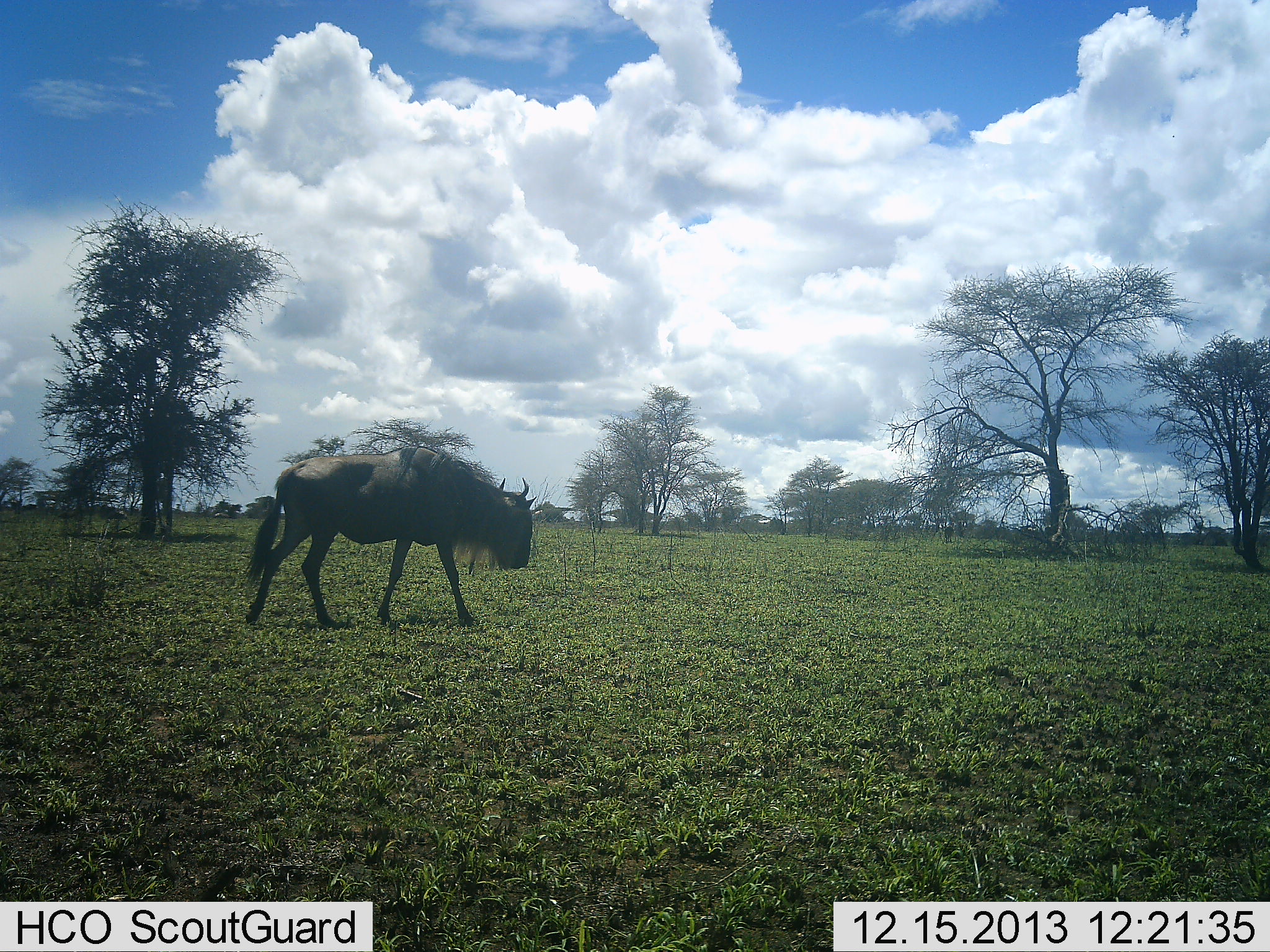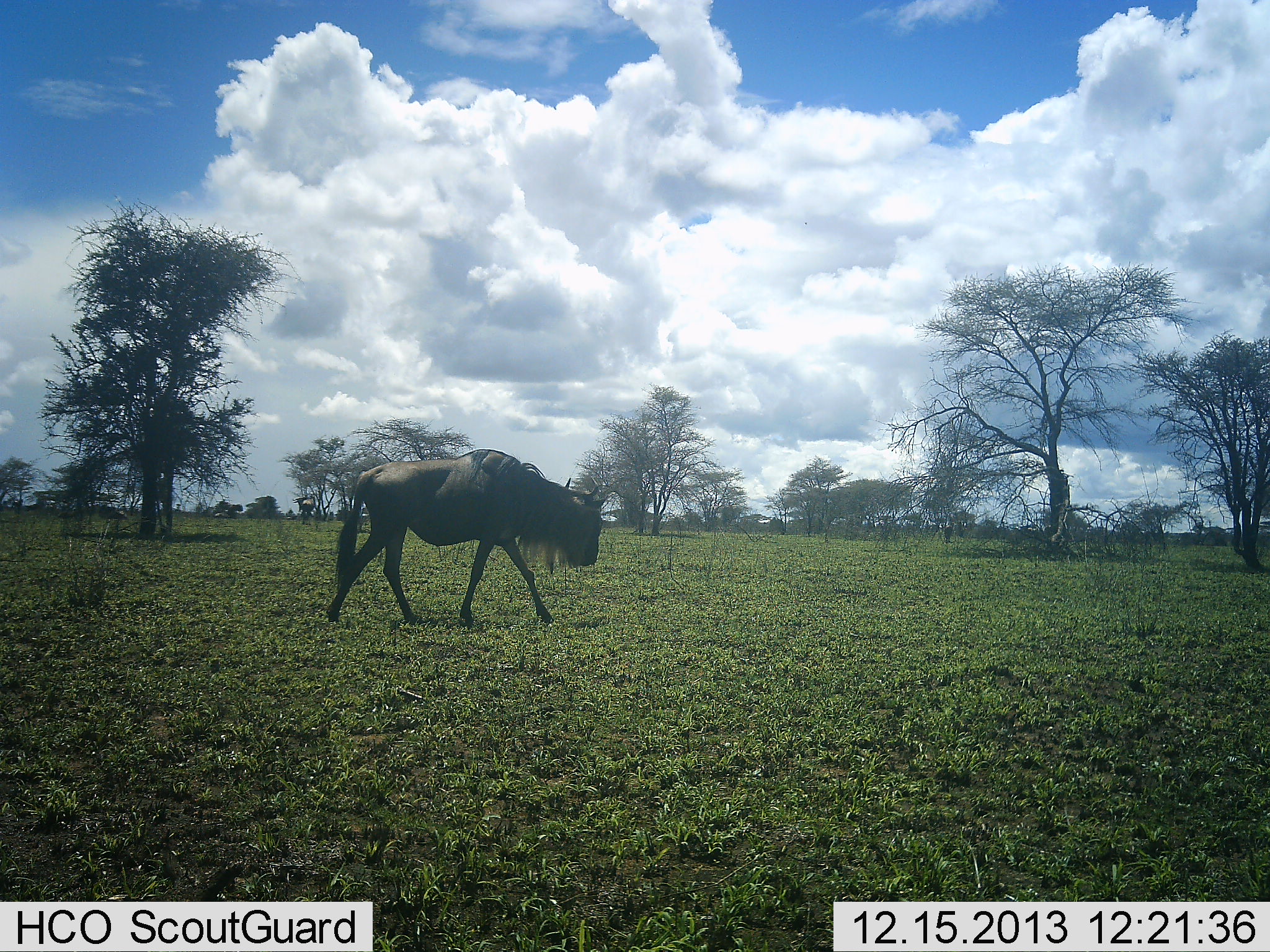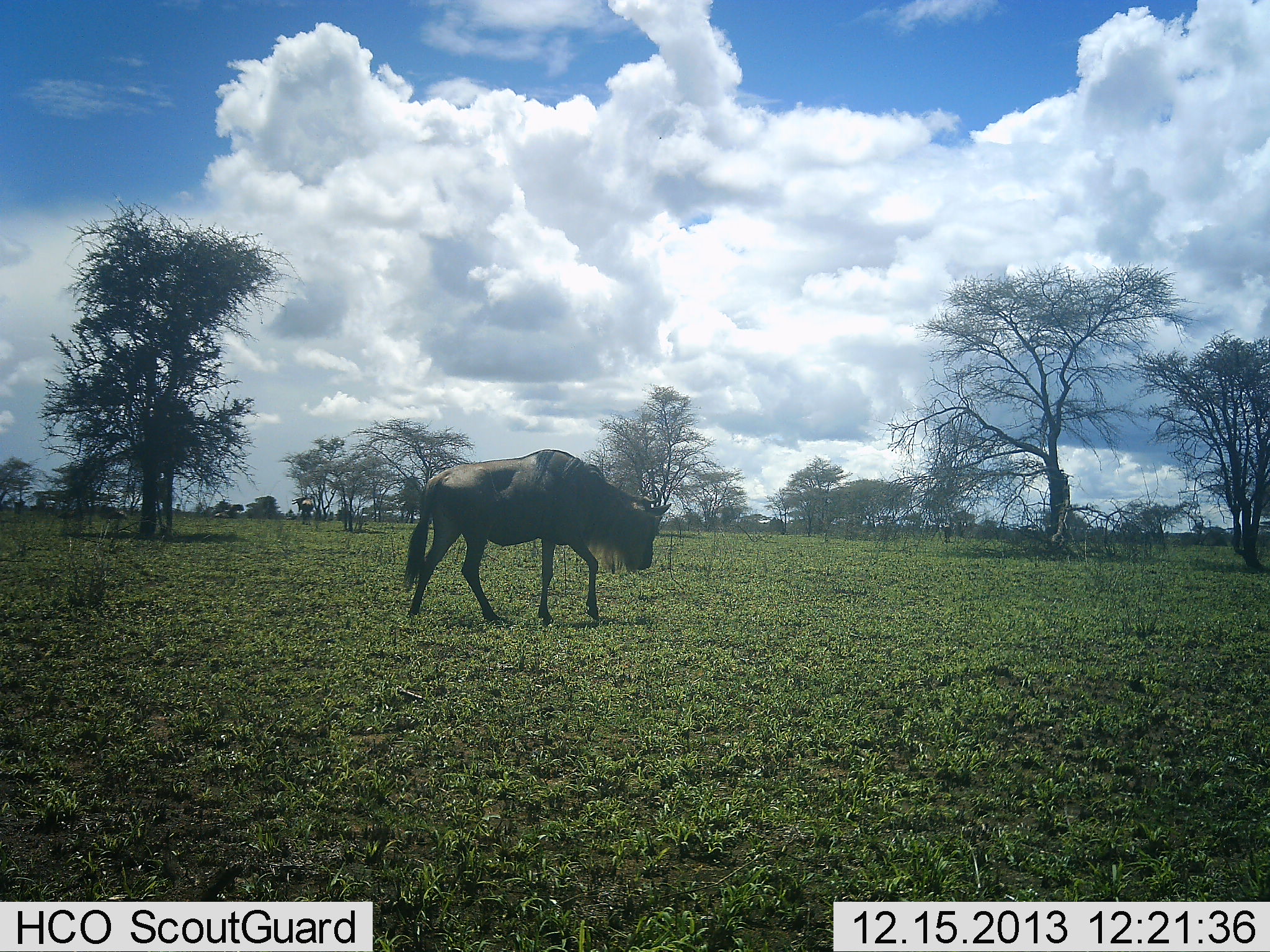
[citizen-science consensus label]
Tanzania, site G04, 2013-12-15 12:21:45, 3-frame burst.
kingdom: Animalia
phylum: Chordata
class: Mammalia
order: Artiodactyla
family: Bovidae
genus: Connochaetes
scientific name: Connochaetes taurinus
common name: blue wildebeest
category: wildebeest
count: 1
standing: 20%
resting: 0%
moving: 100%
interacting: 0%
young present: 0%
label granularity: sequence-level